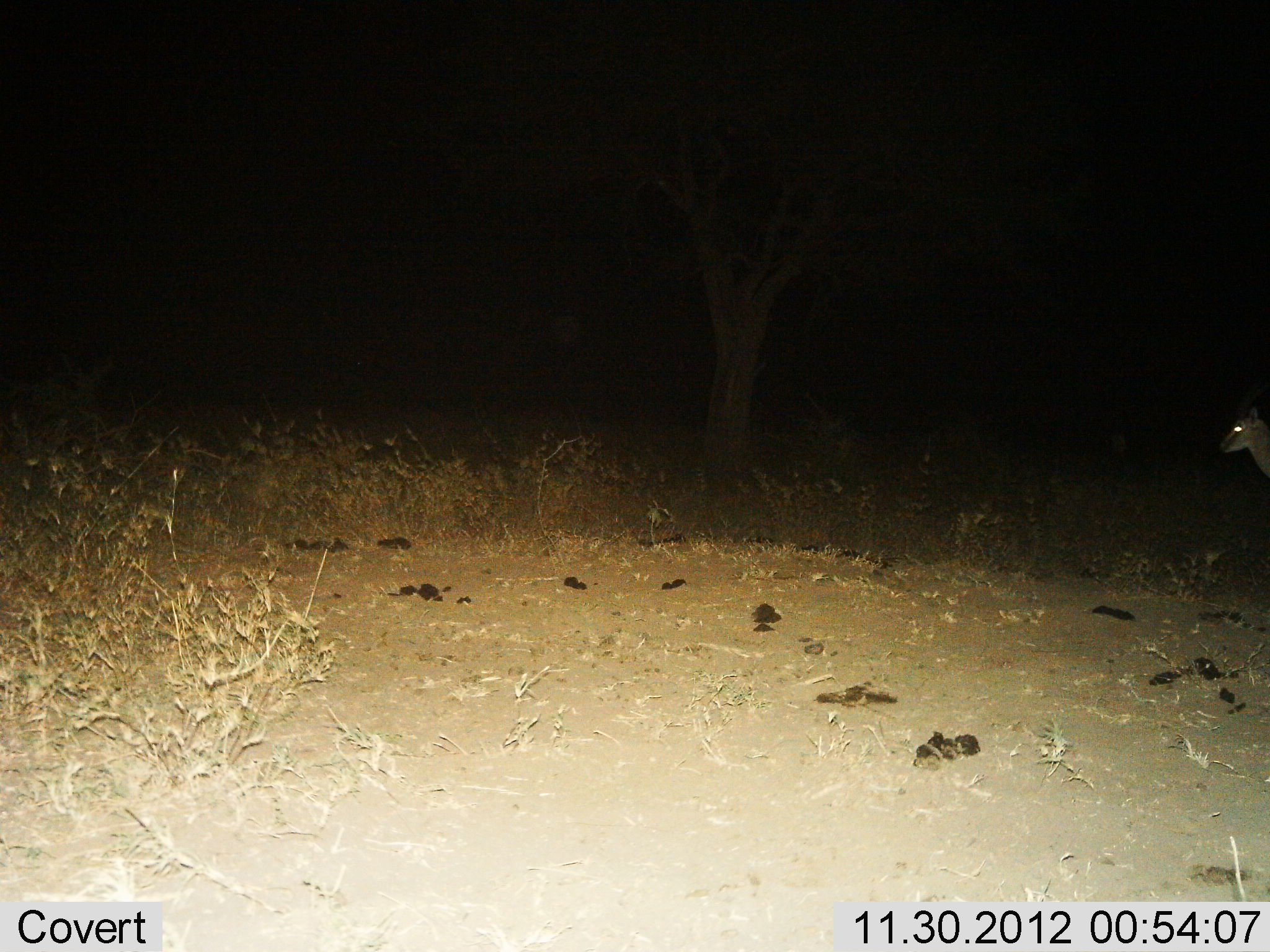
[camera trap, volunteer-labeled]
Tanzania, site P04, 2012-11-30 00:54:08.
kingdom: Animalia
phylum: Chordata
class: Mammalia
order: Artiodactyla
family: Bovidae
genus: Eudorcas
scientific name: Eudorcas thomsonii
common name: thomson's gazelle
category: gazellethomsons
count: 1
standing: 90%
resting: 0%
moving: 10%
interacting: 0%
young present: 0%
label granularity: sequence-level